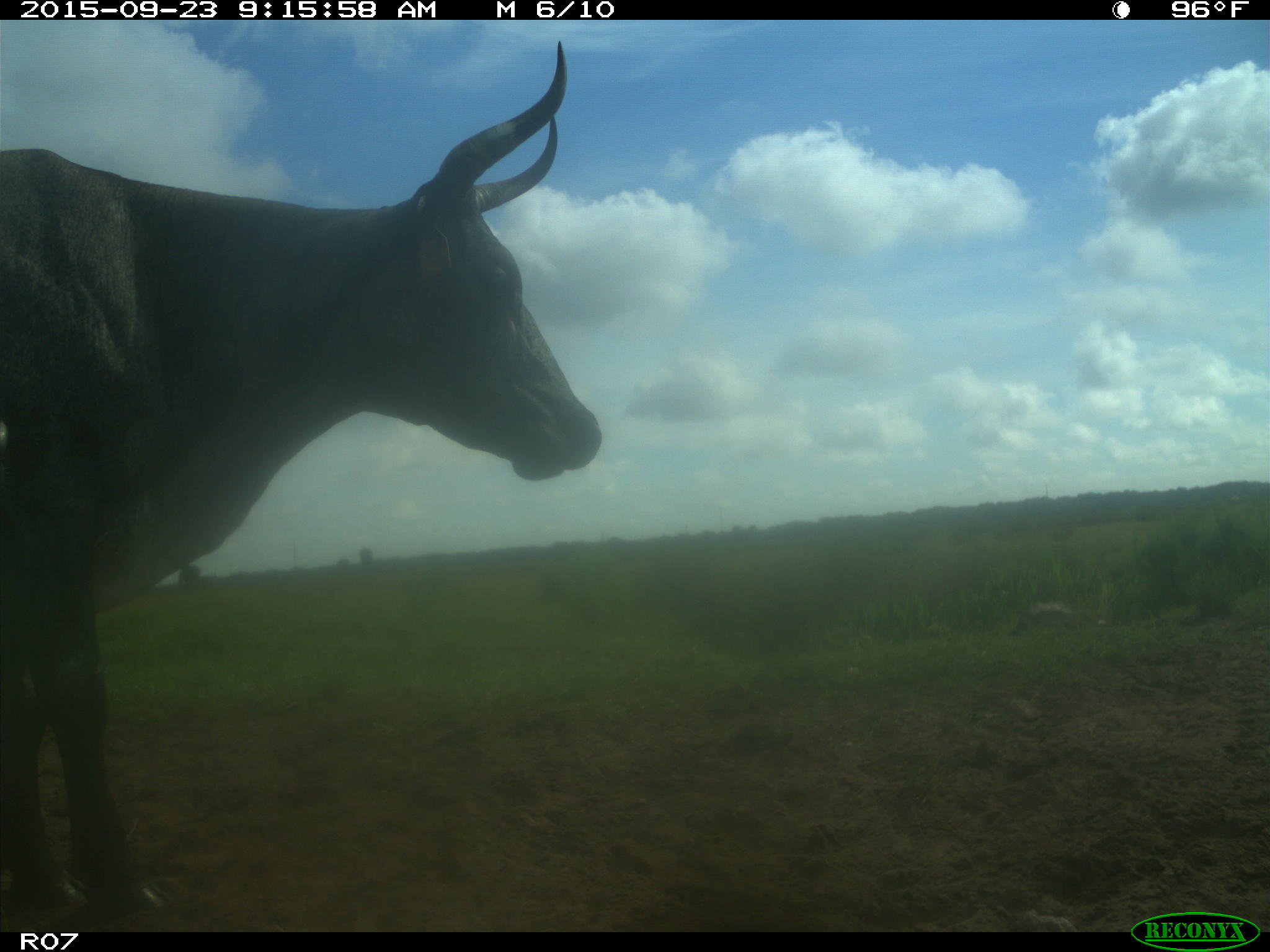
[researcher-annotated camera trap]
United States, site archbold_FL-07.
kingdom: Animalia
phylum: Chordata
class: Mammalia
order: Artiodactyla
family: Bovidae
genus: Bos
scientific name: Bos taurus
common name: domestic cow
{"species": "Bos taurus (domestic cow)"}